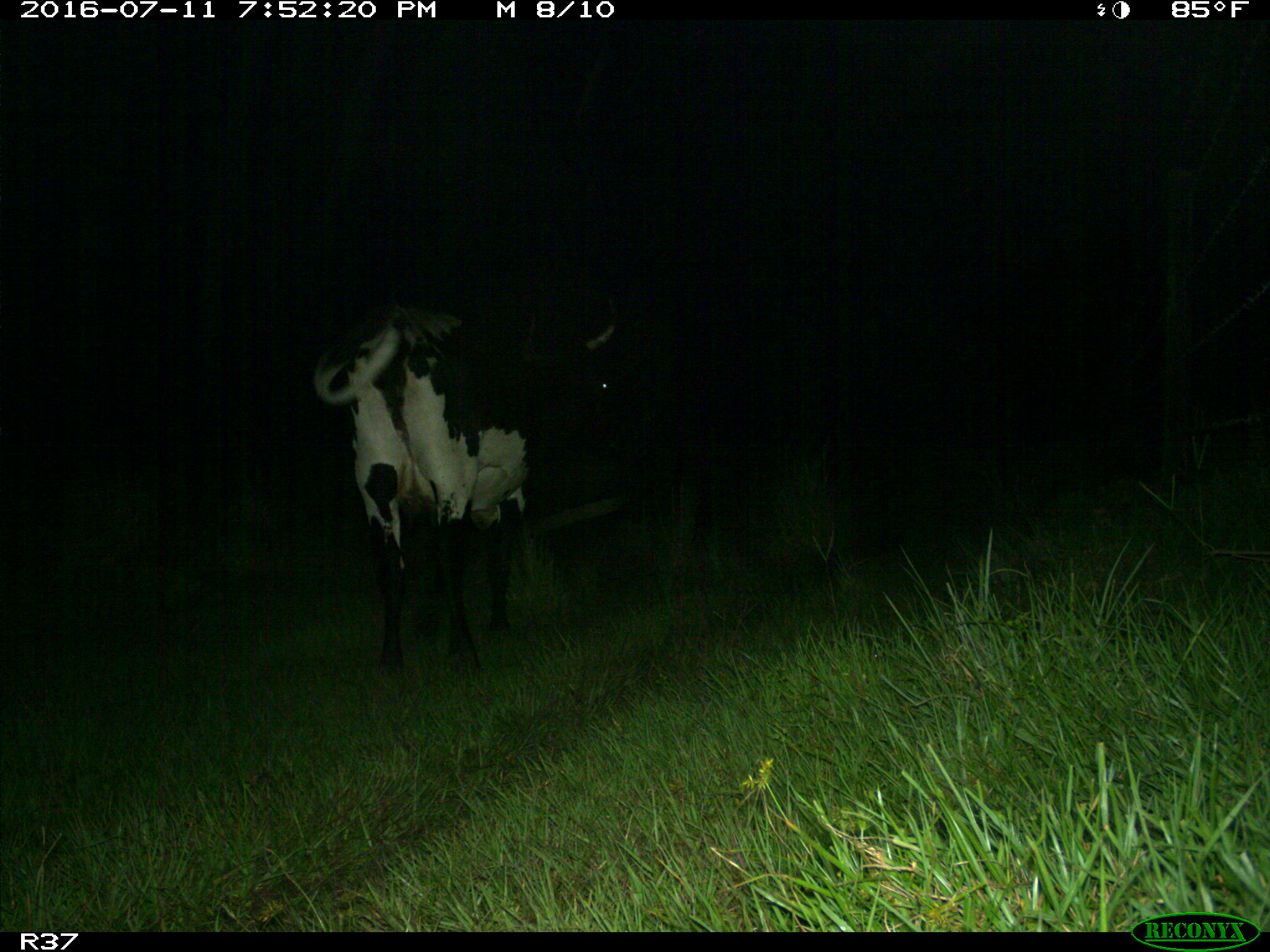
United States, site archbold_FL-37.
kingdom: Animalia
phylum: Chordata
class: Mammalia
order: Artiodactyla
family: Bovidae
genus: Bos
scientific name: Bos taurus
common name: domestic cow